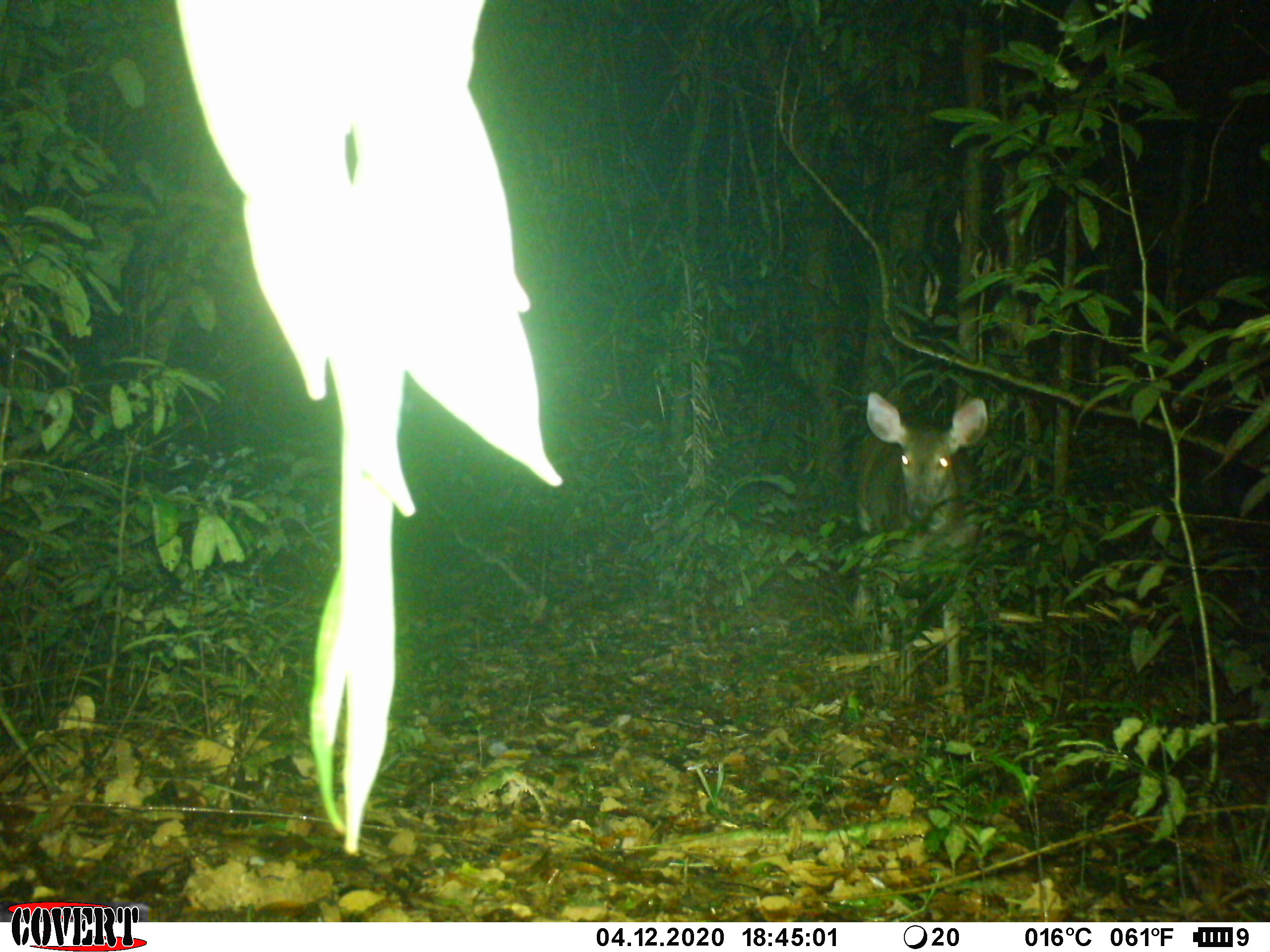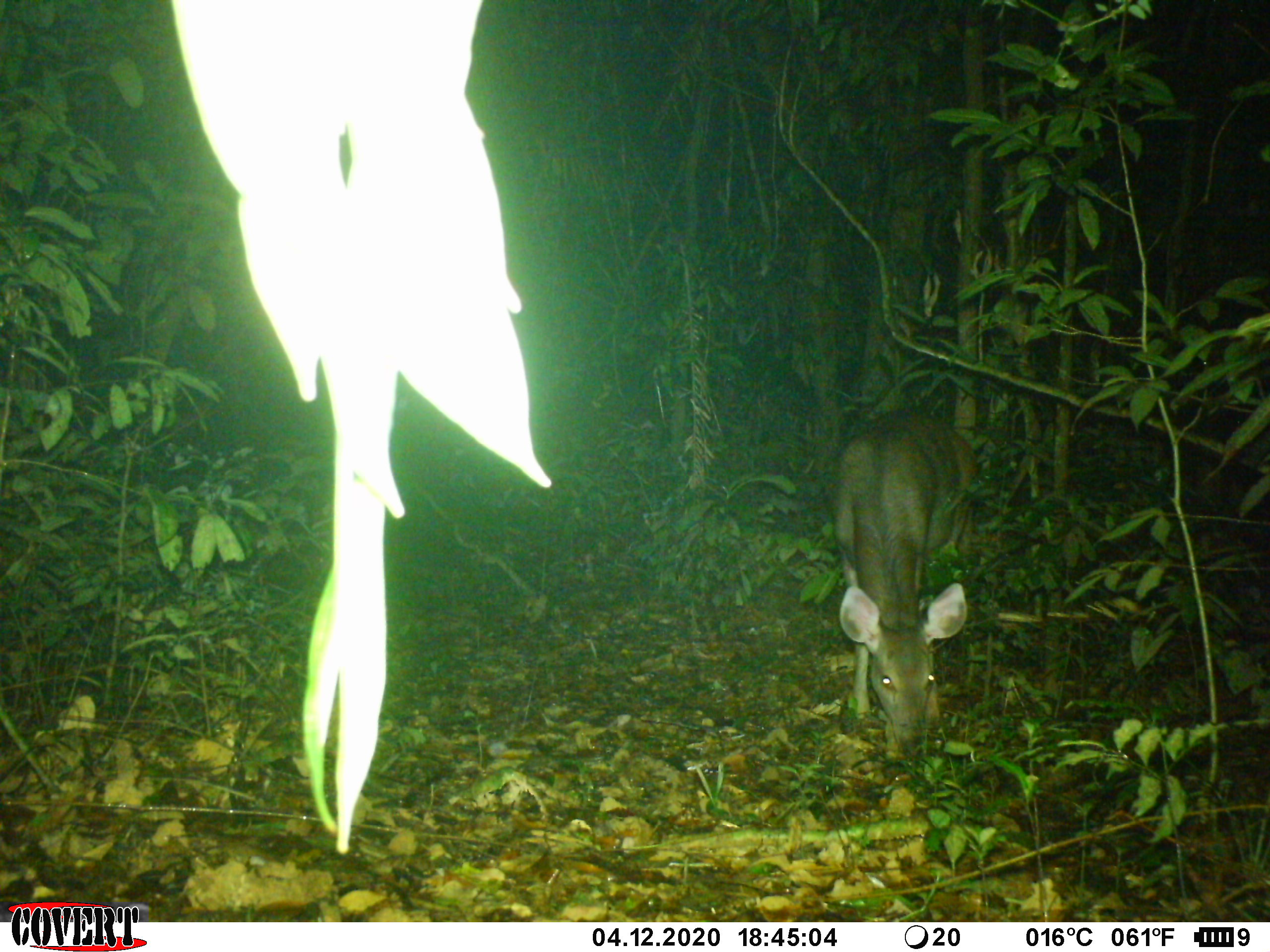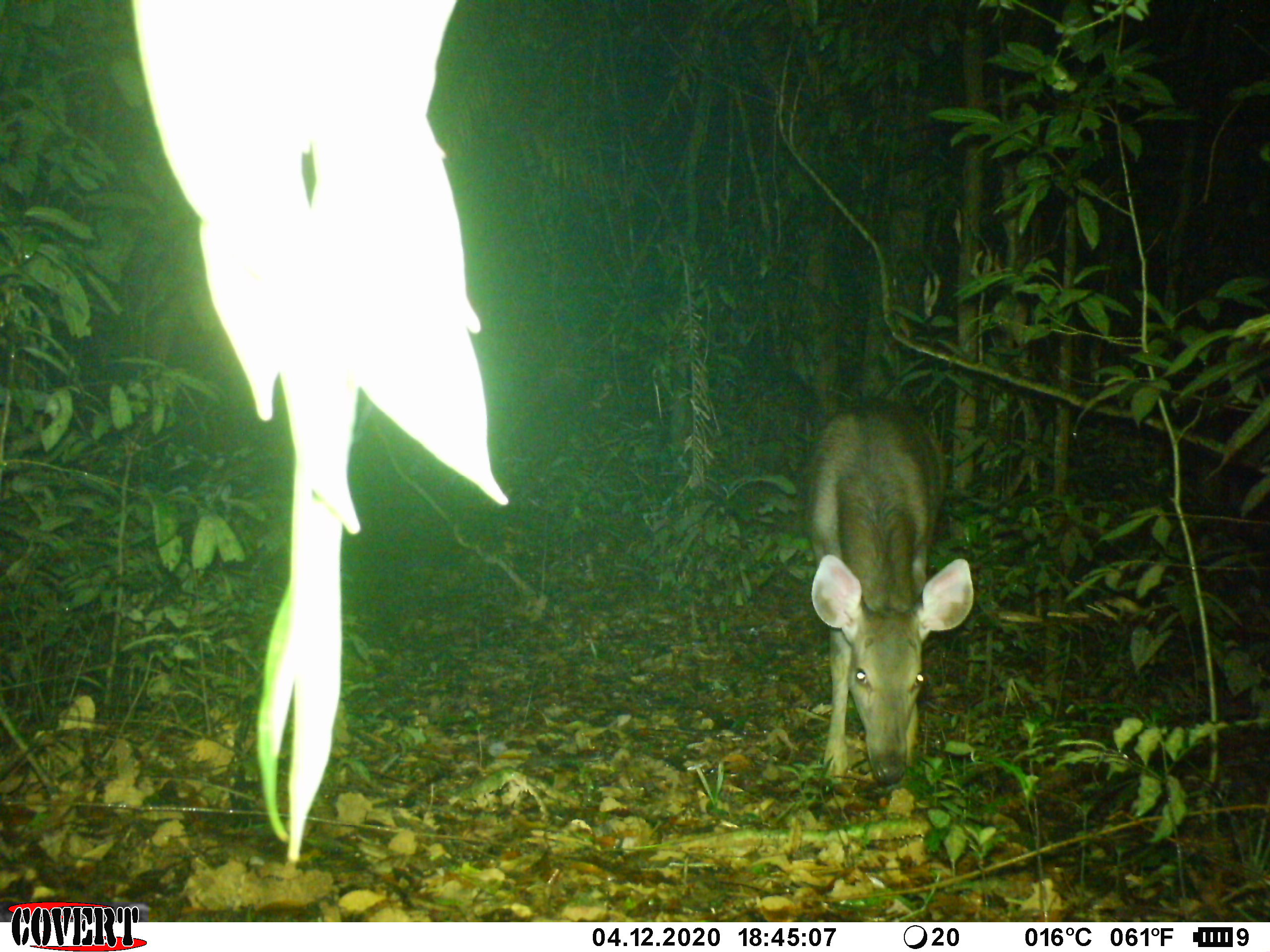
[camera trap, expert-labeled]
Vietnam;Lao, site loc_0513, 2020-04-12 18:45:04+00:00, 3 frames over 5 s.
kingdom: Animalia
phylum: Chordata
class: Mammalia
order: Artiodactyla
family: Cervidae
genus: Rusa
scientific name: Rusa unicolor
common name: sambar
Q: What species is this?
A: Sambar (Rusa unicolor).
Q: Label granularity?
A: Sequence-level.